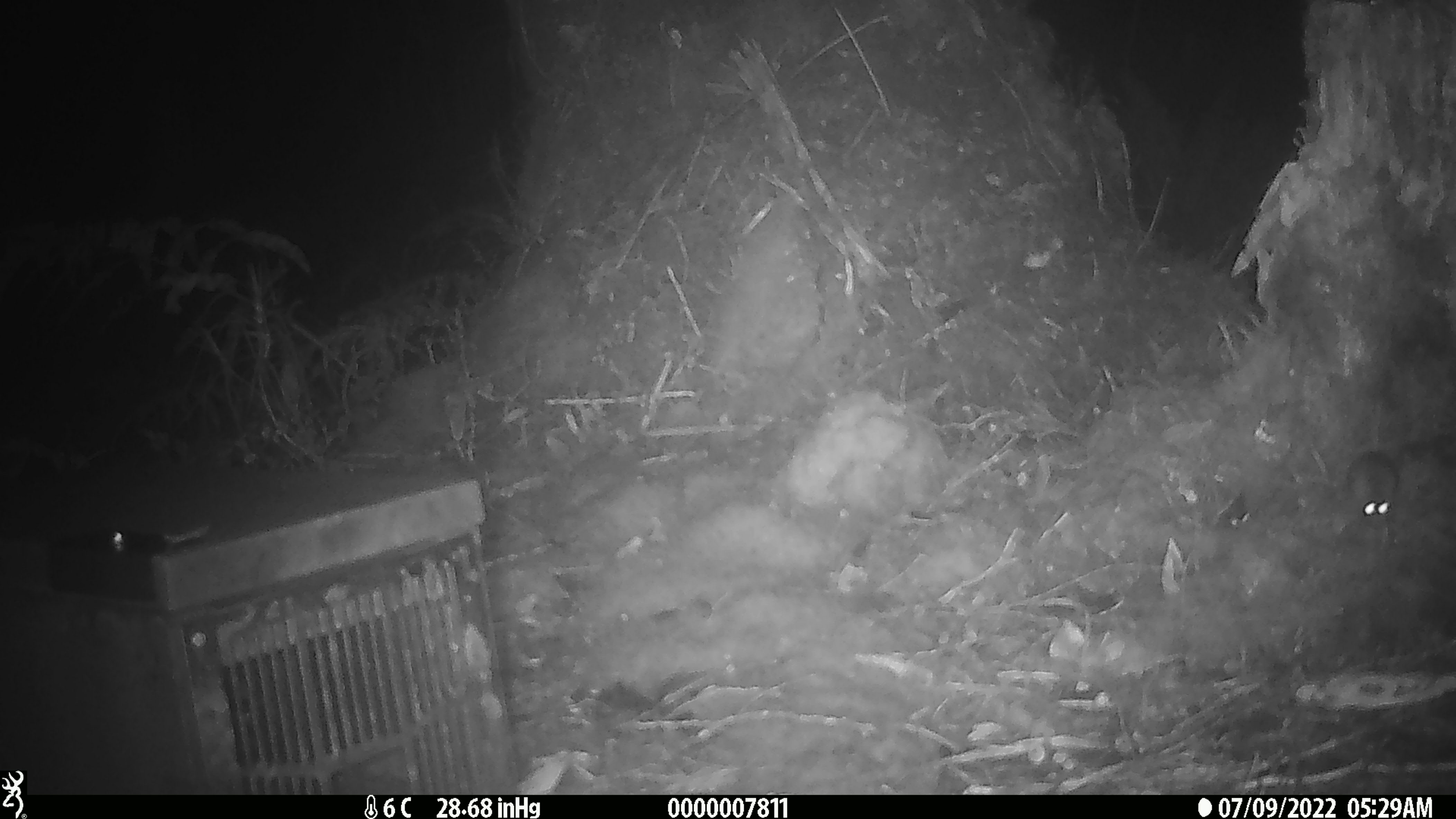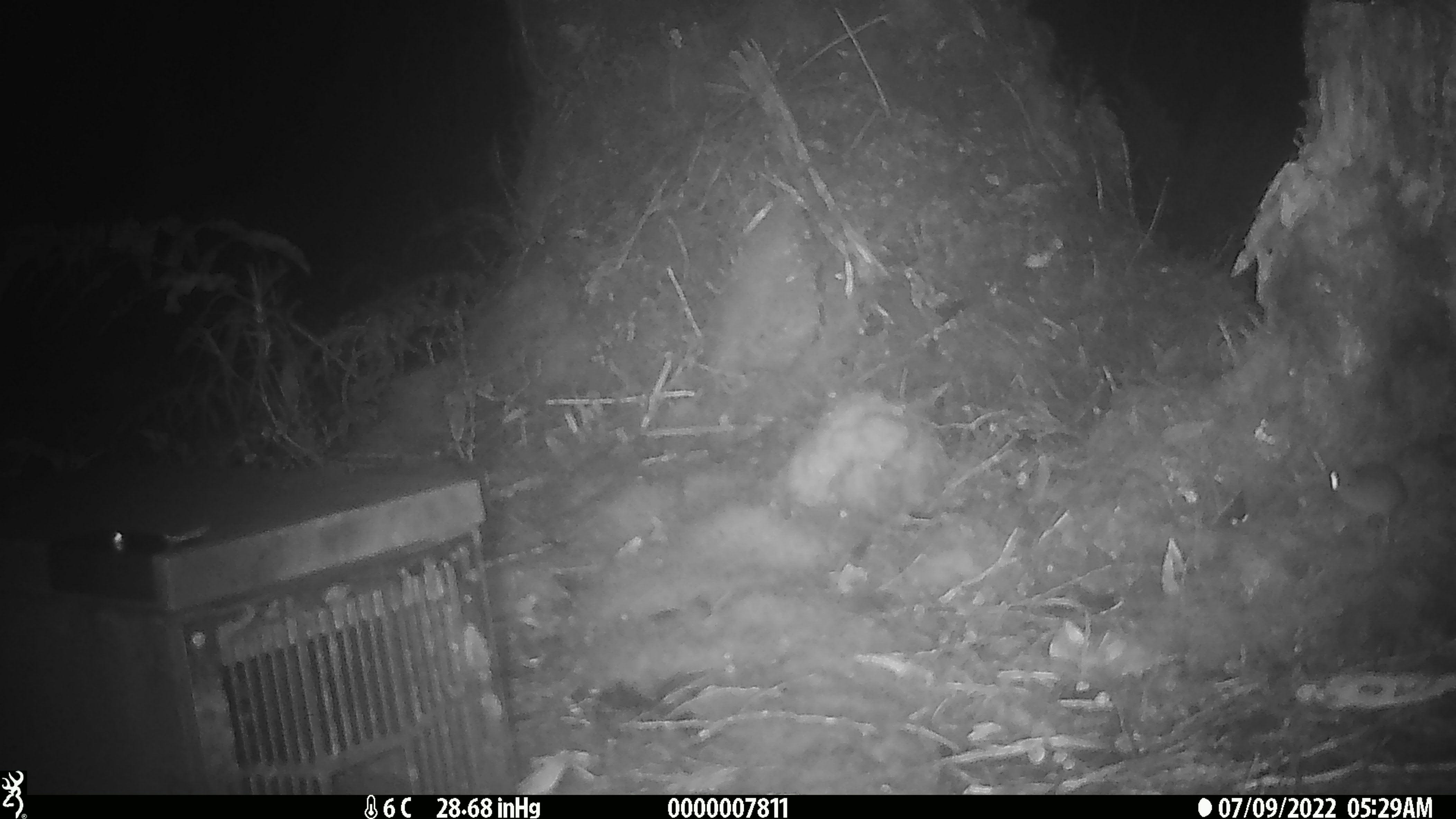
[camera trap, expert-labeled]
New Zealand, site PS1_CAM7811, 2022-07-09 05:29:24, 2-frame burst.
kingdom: Animalia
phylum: Chordata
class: Mammalia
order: Rodentia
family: Muridae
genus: Mus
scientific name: Mus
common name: mouse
Mouse (Mus).